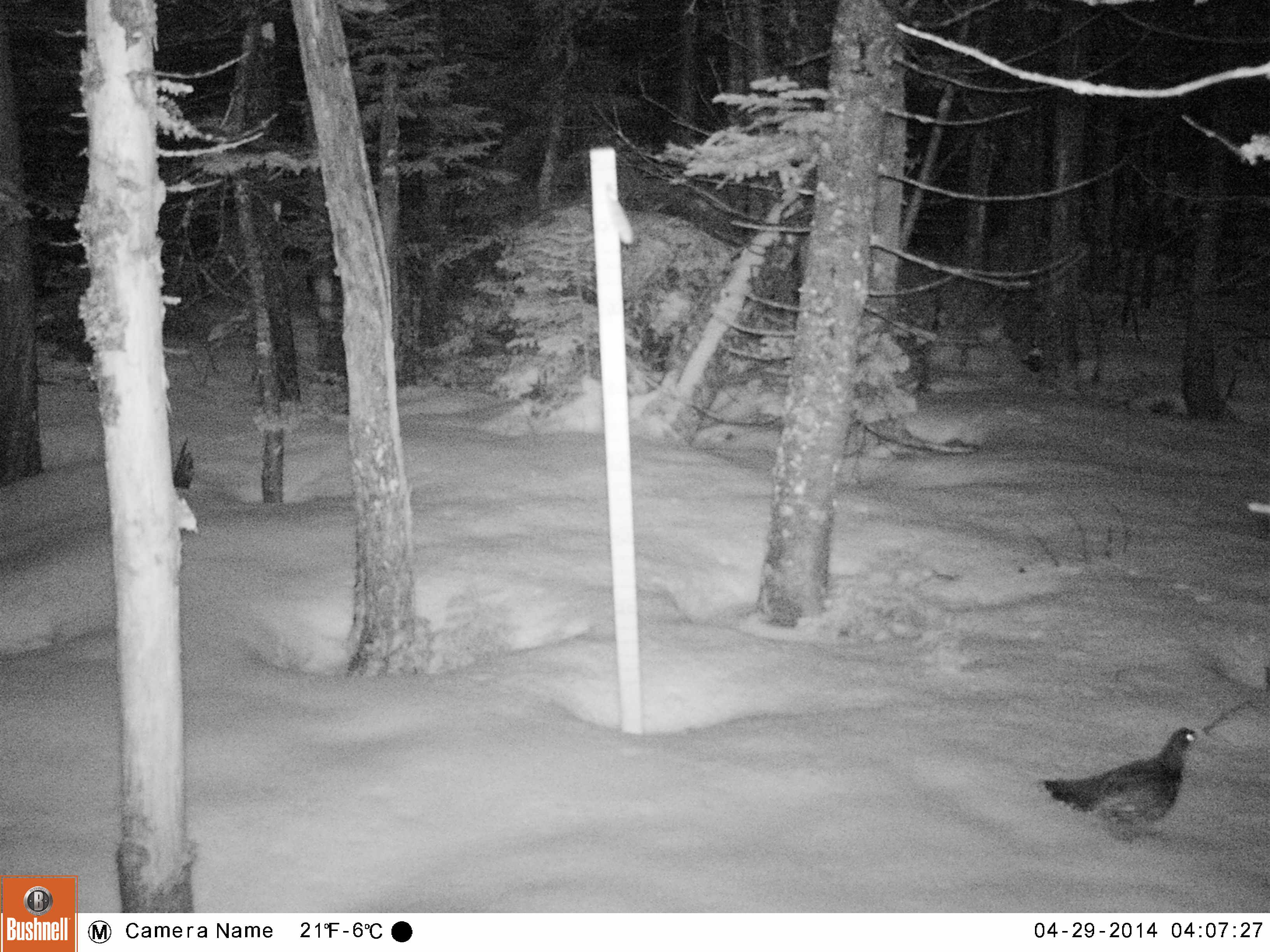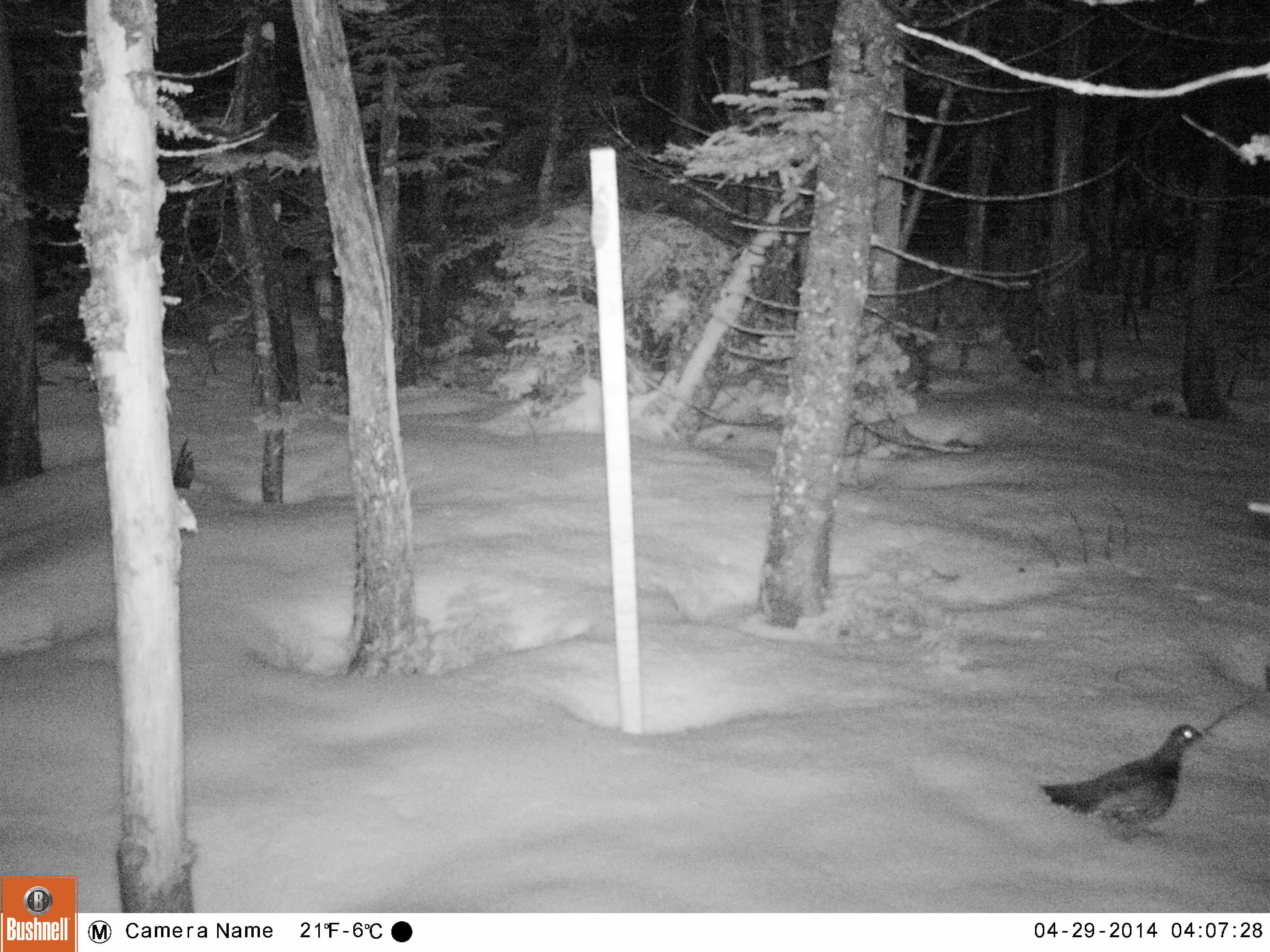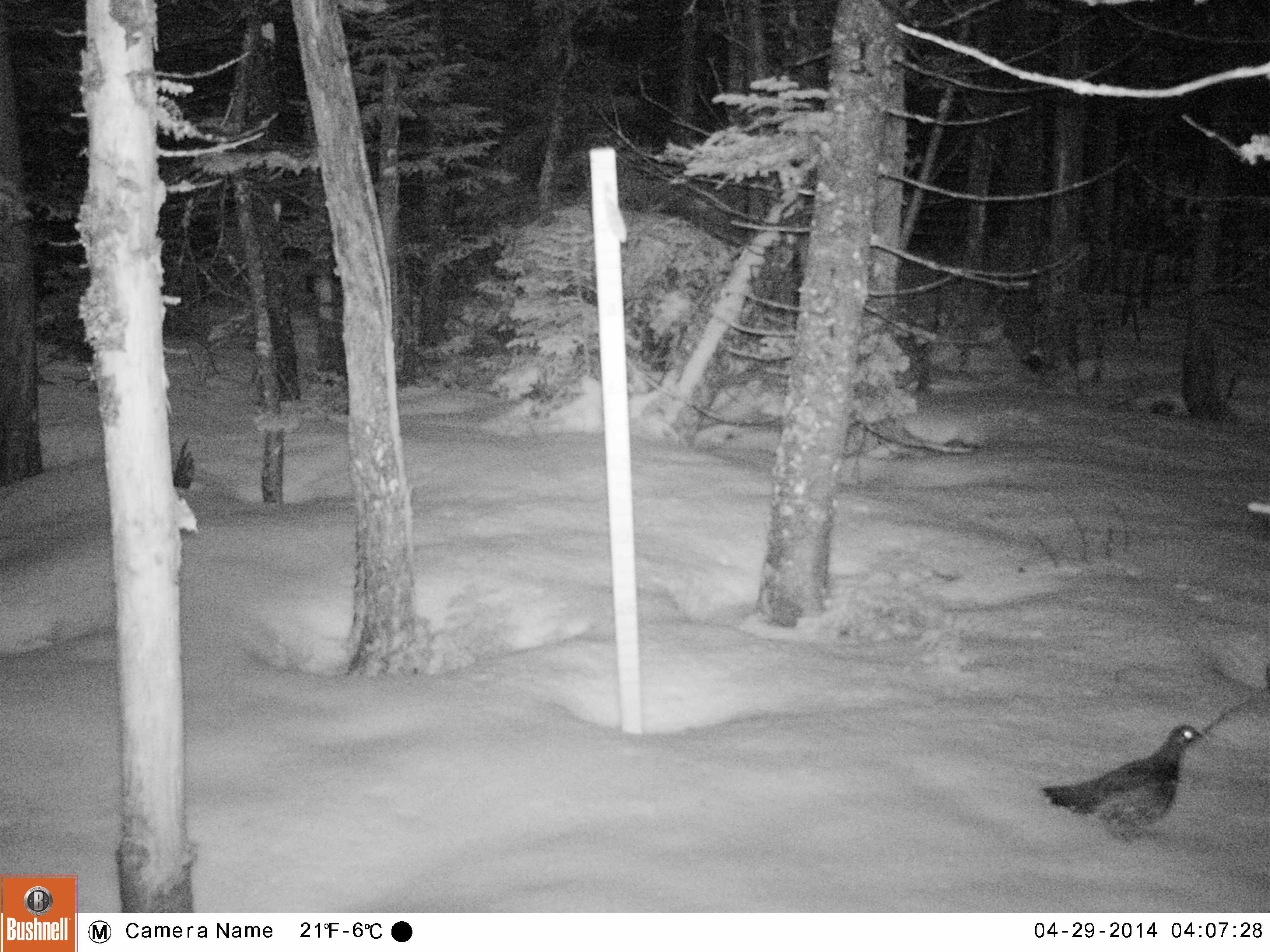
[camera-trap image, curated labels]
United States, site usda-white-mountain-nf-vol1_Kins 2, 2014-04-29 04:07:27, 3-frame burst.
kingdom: Animalia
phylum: Chordata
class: Aves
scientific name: Aves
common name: bird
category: bird sp.